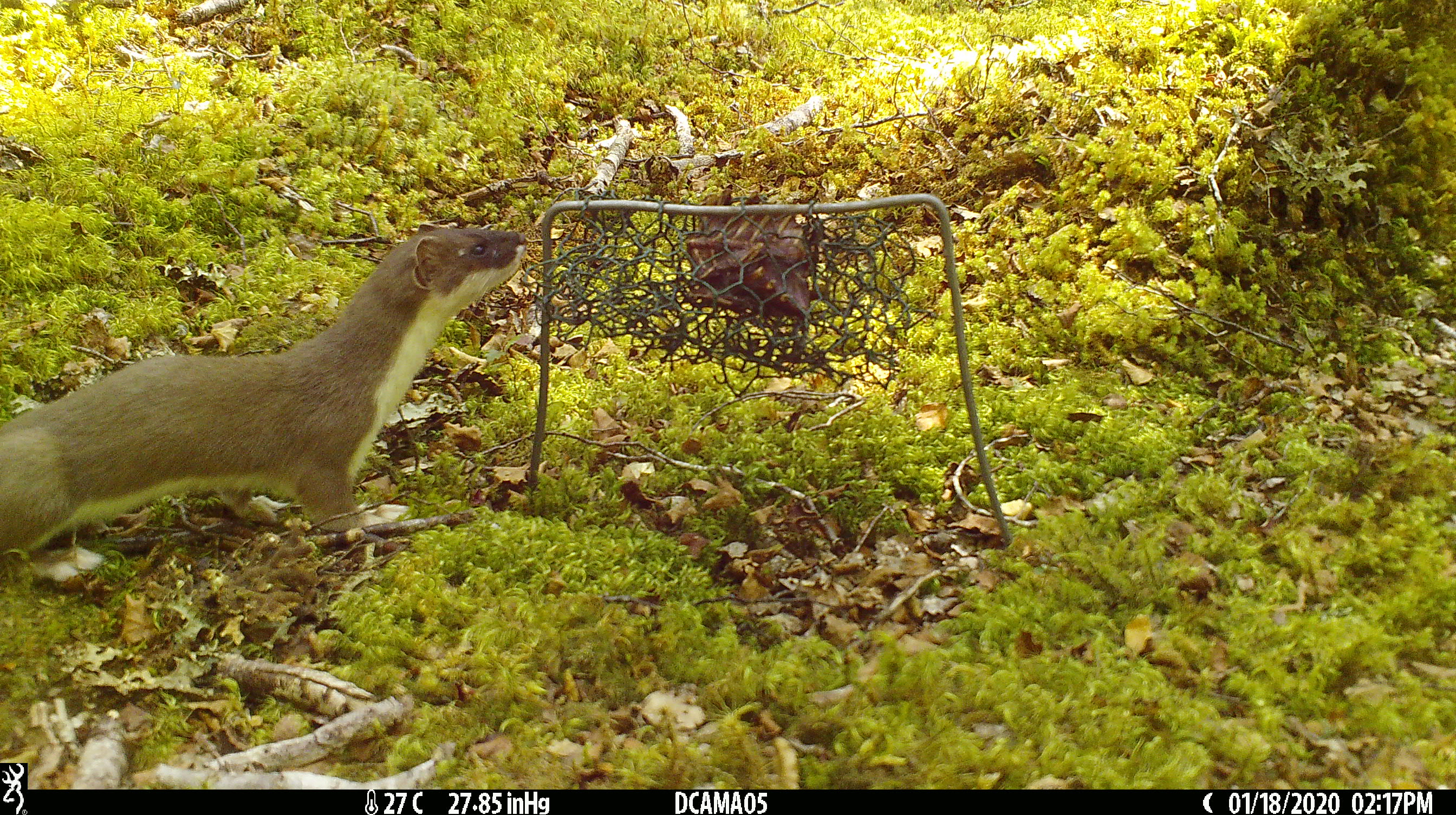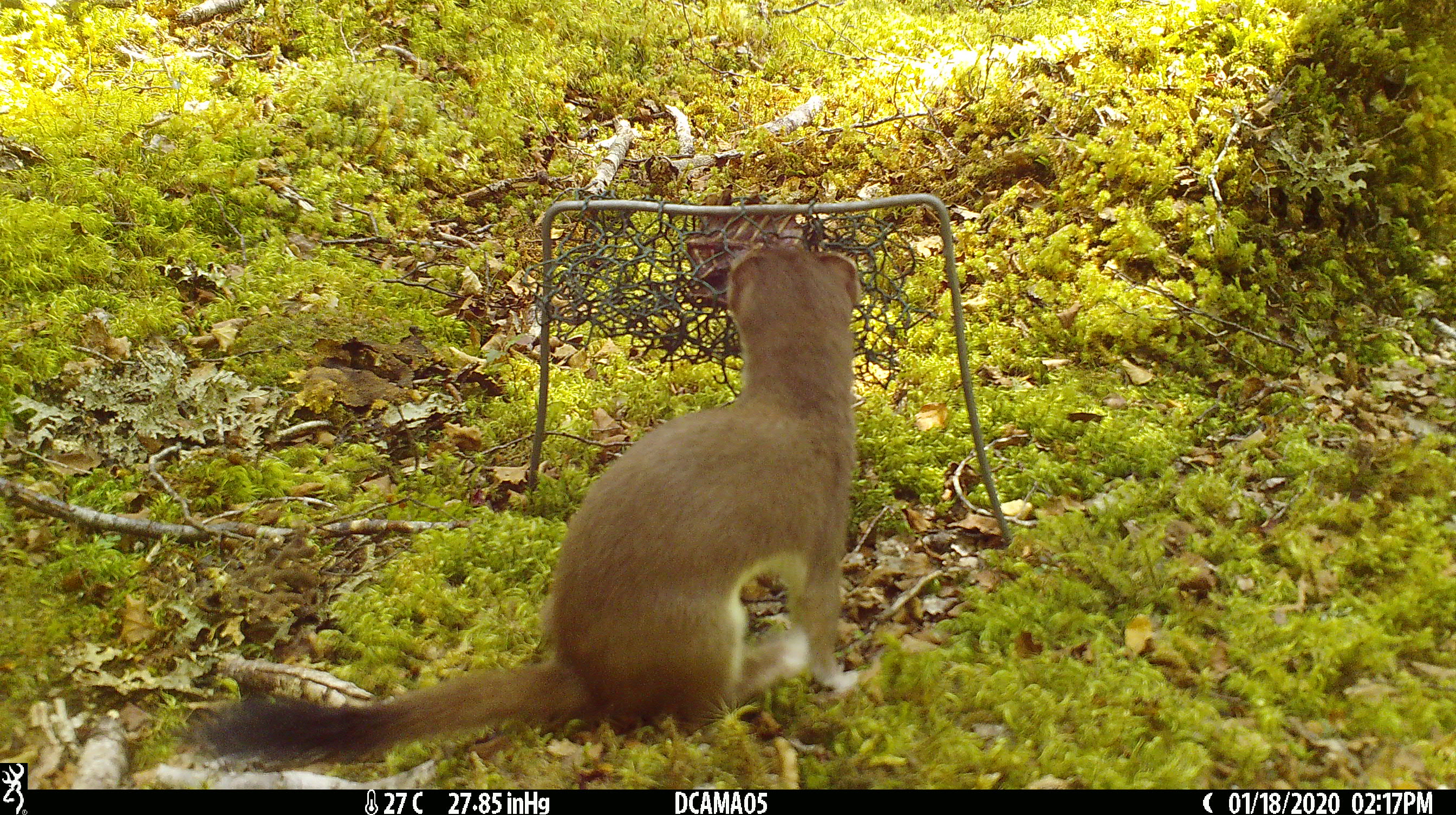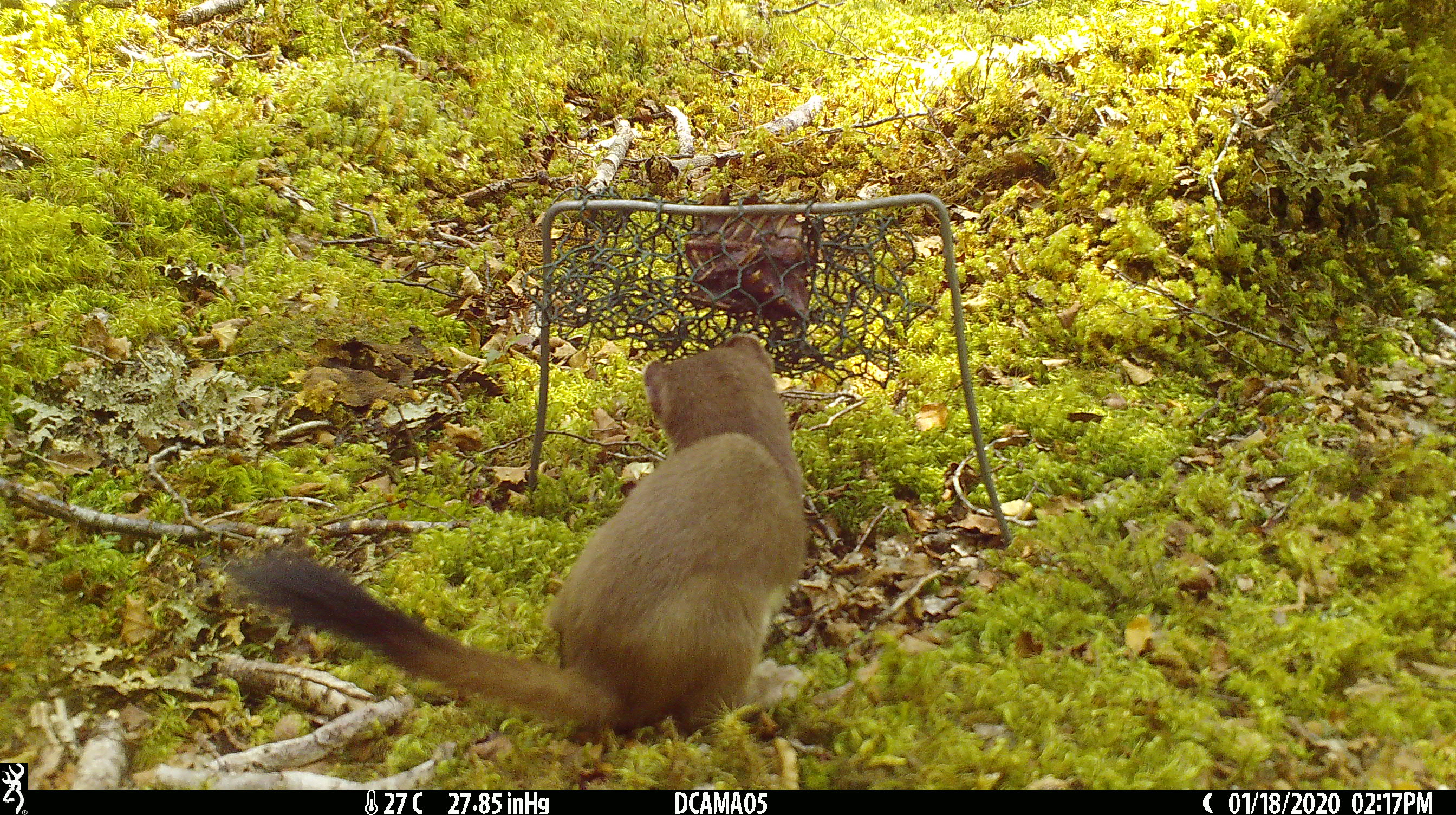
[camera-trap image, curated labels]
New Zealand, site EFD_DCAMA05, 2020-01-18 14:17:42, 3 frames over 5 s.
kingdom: Animalia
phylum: Chordata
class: Mammalia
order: Carnivora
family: Mustelidae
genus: Mustela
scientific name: Mustela erminea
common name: stoat